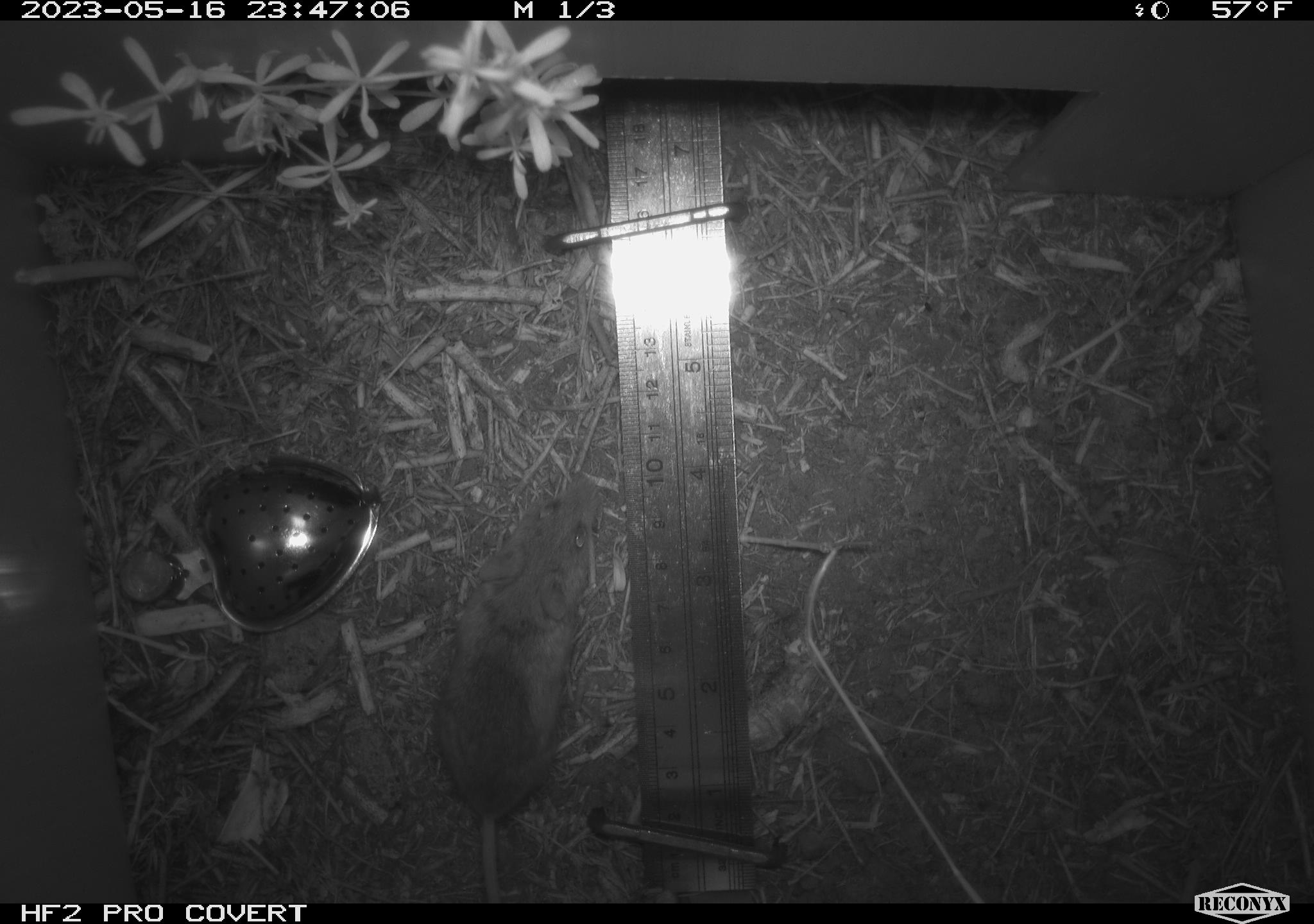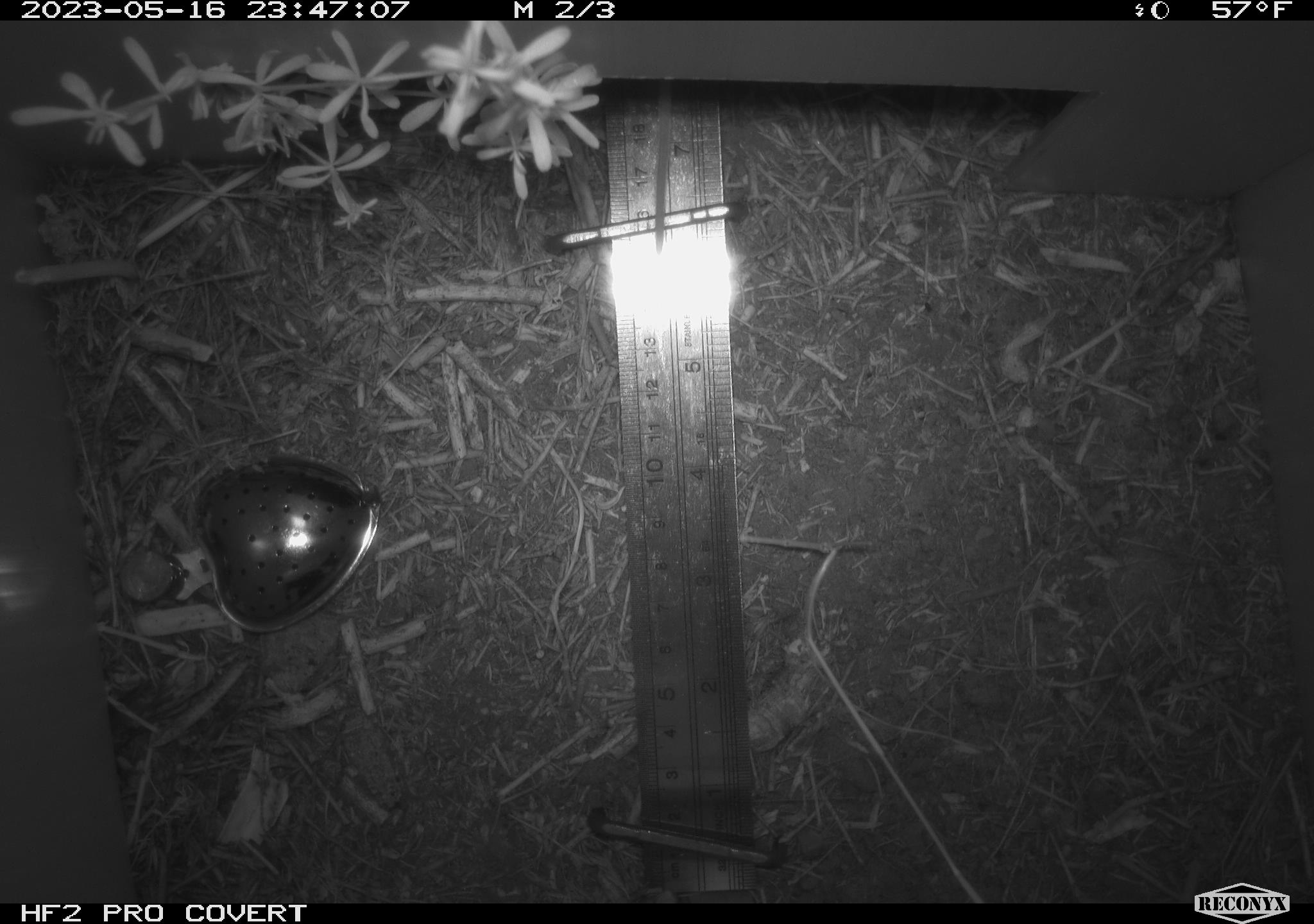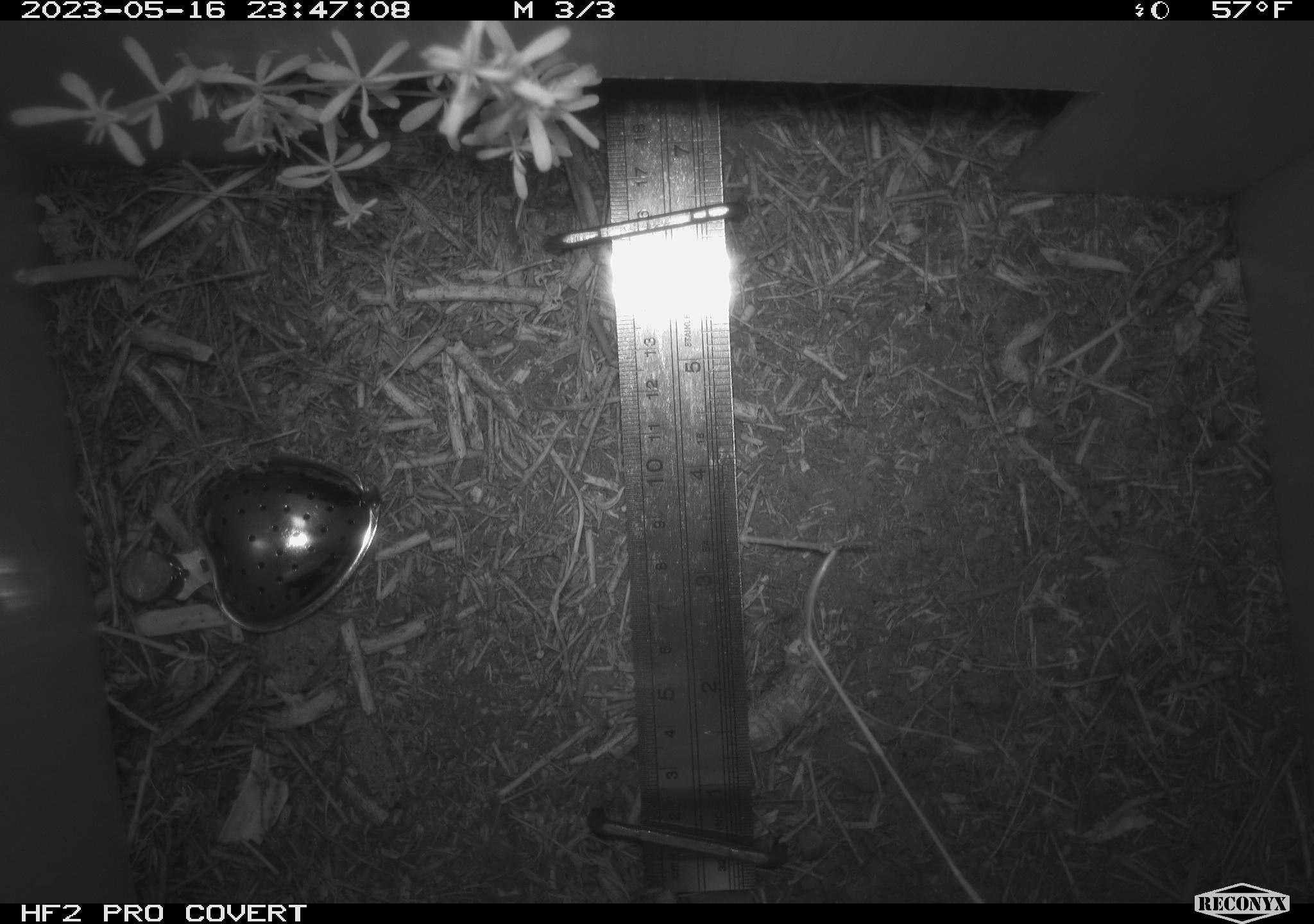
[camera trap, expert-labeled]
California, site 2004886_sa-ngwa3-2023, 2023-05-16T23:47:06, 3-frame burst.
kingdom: Animalia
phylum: Chordata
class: Mammalia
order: Rodentia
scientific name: Rodentia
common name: mouse species